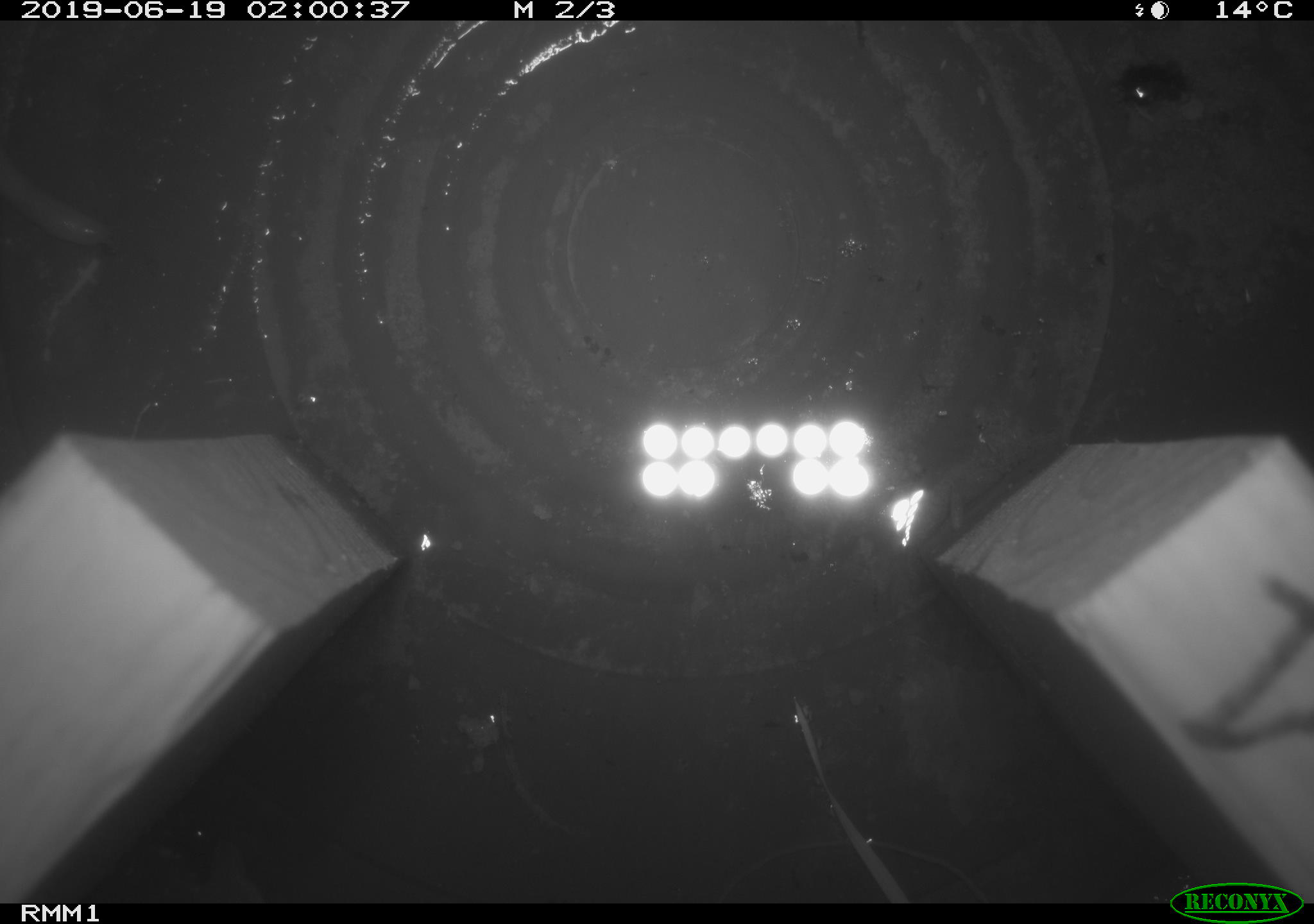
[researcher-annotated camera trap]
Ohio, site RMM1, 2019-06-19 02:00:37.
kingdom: Animalia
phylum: Chordata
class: Mammalia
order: Eulipotyphla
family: Soricidae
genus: Sorex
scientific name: Sorex cinereus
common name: masked shrew